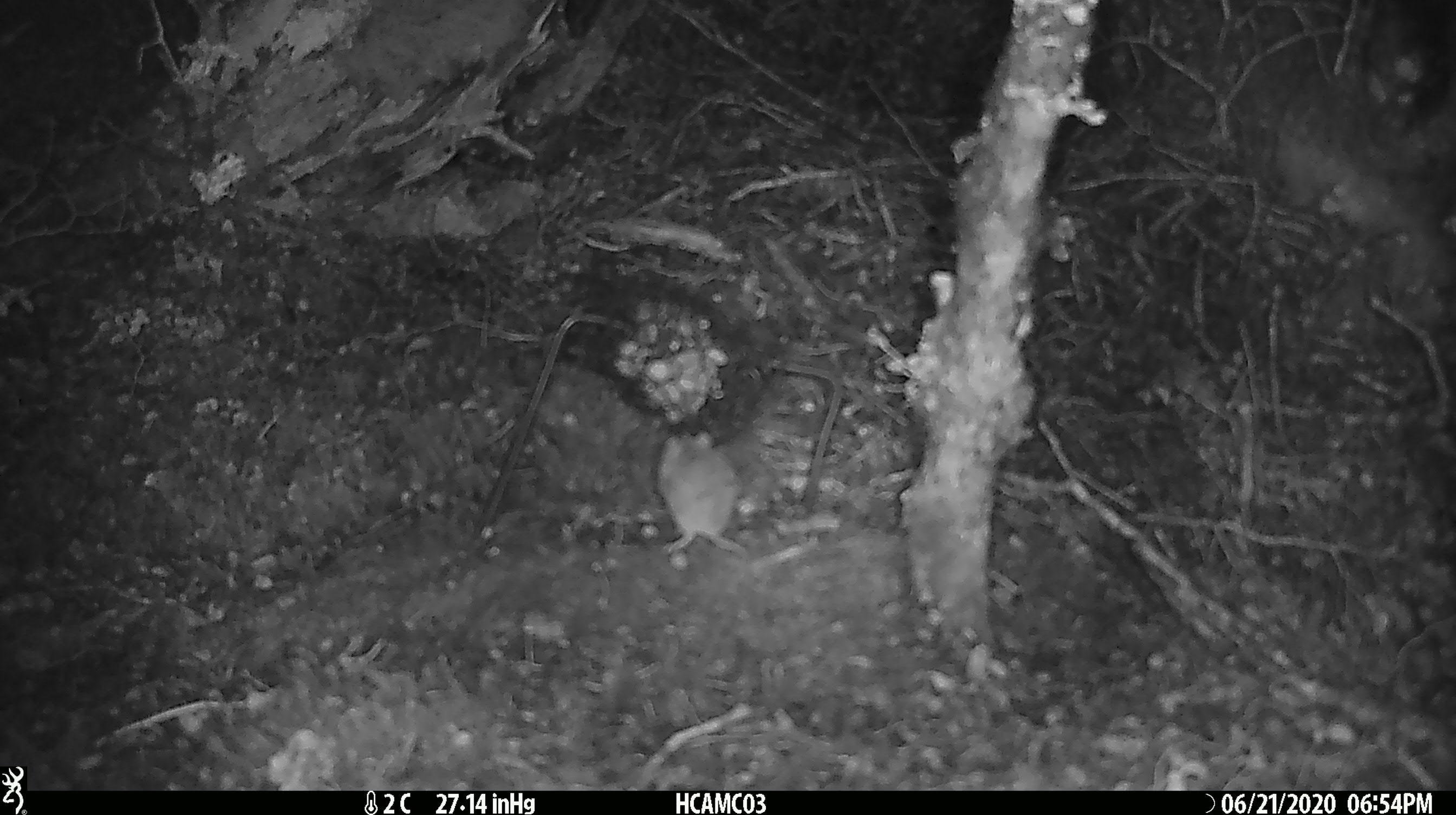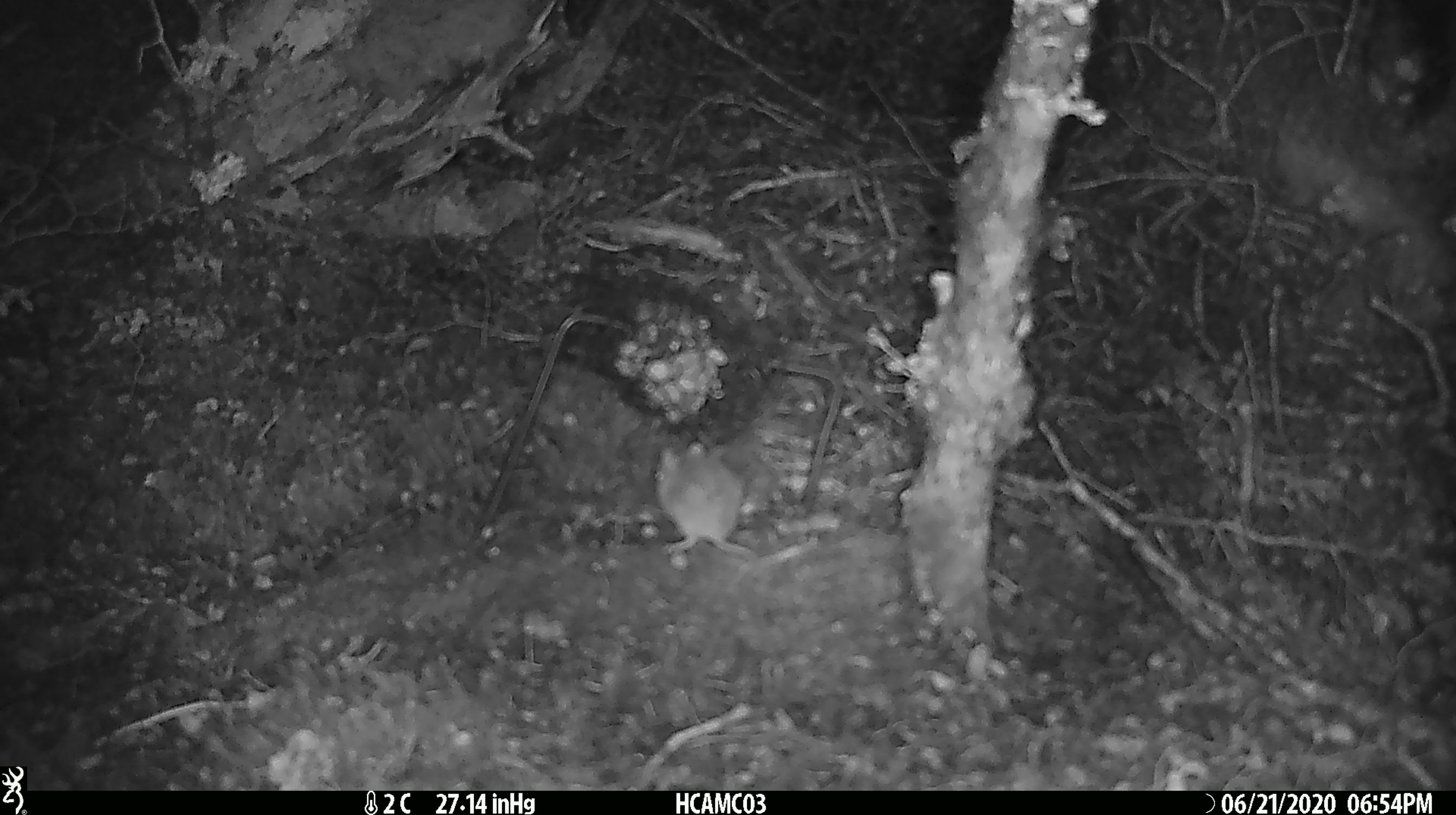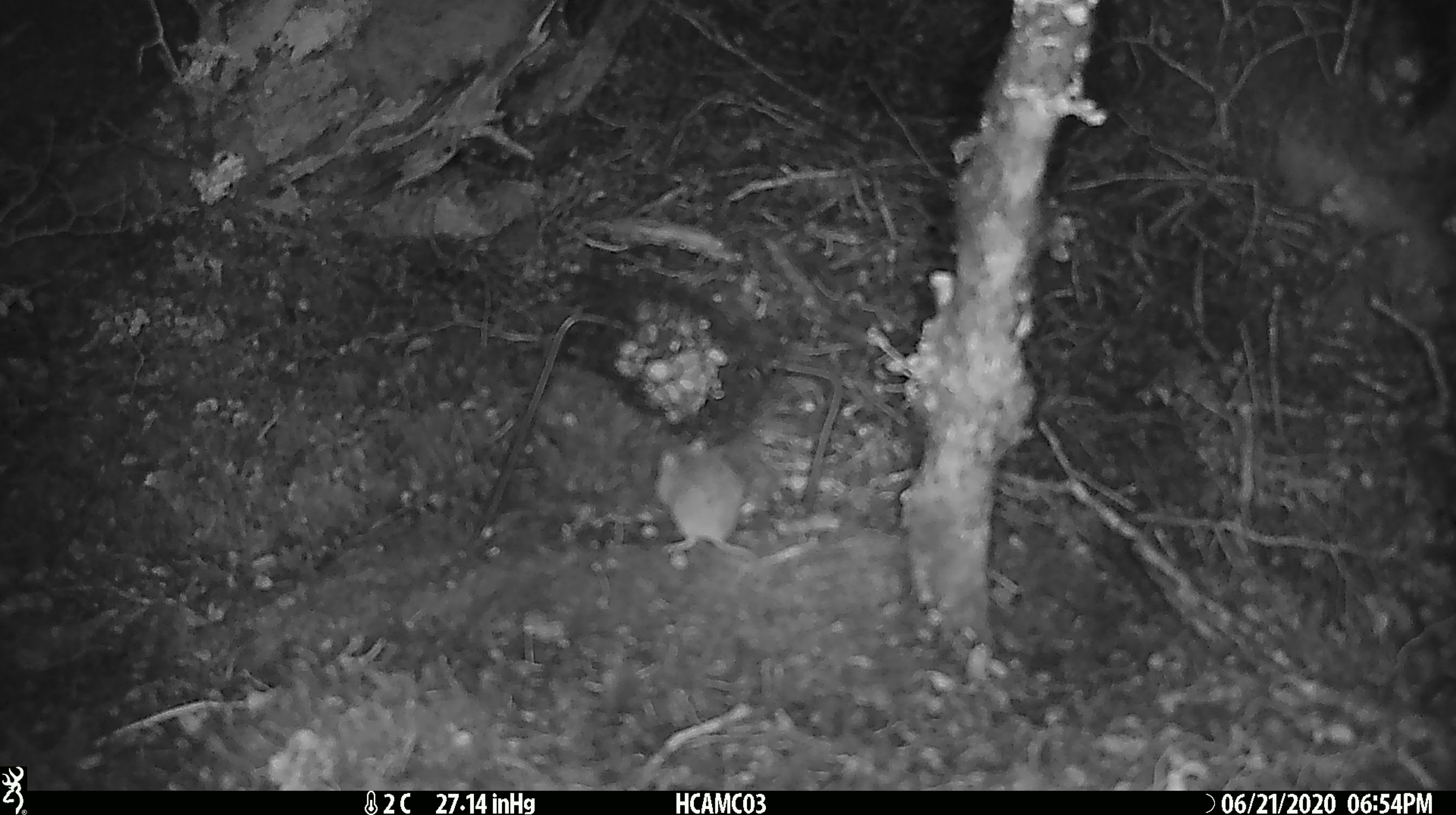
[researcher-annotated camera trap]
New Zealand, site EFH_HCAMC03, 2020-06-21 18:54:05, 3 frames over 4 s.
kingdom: Animalia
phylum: Chordata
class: Mammalia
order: Rodentia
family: Muridae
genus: Mus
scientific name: Mus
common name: mouse